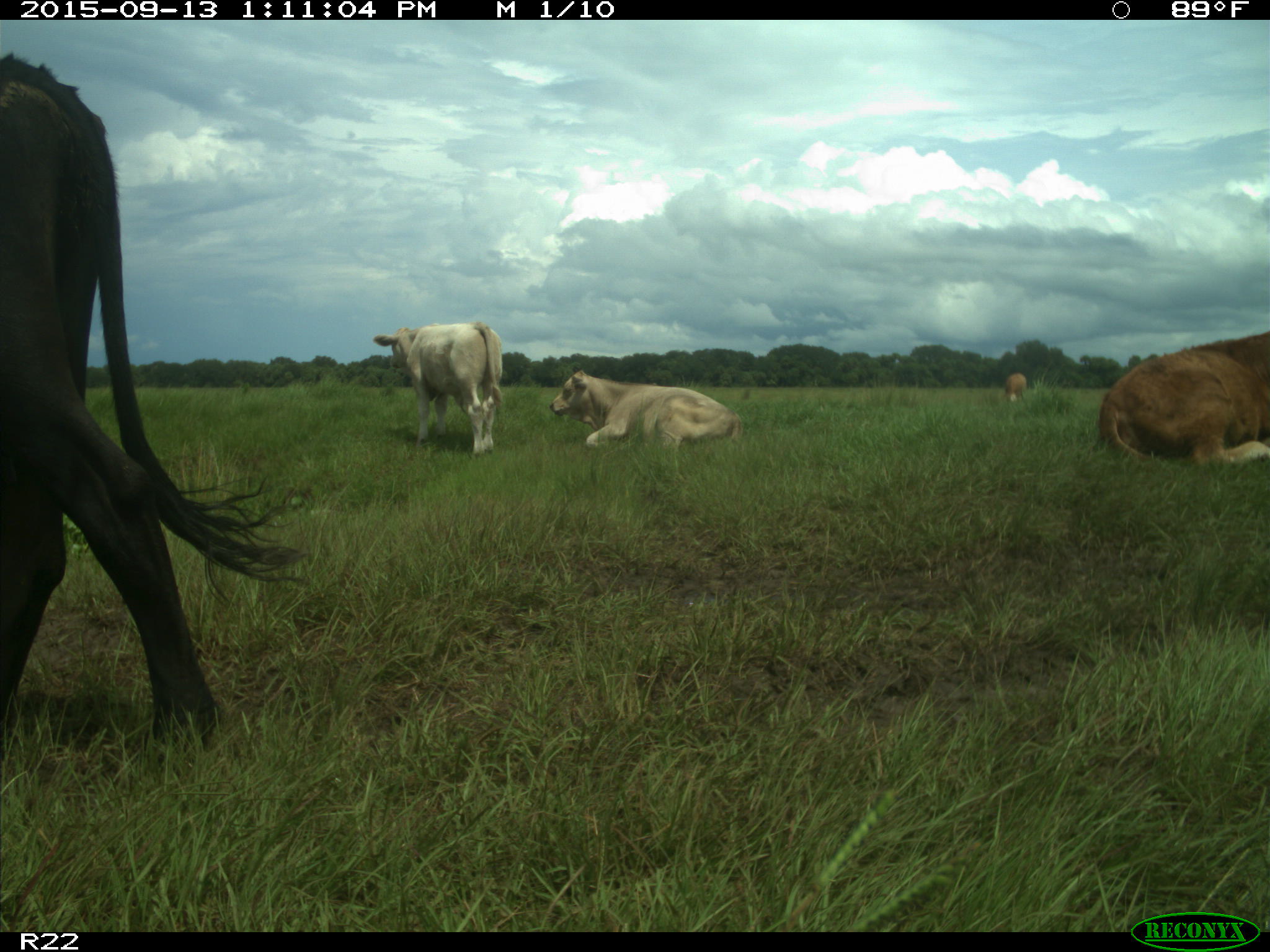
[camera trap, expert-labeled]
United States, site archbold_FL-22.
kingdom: Animalia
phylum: Chordata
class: Mammalia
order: Artiodactyla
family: Bovidae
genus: Bos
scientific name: Bos taurus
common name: domestic cow